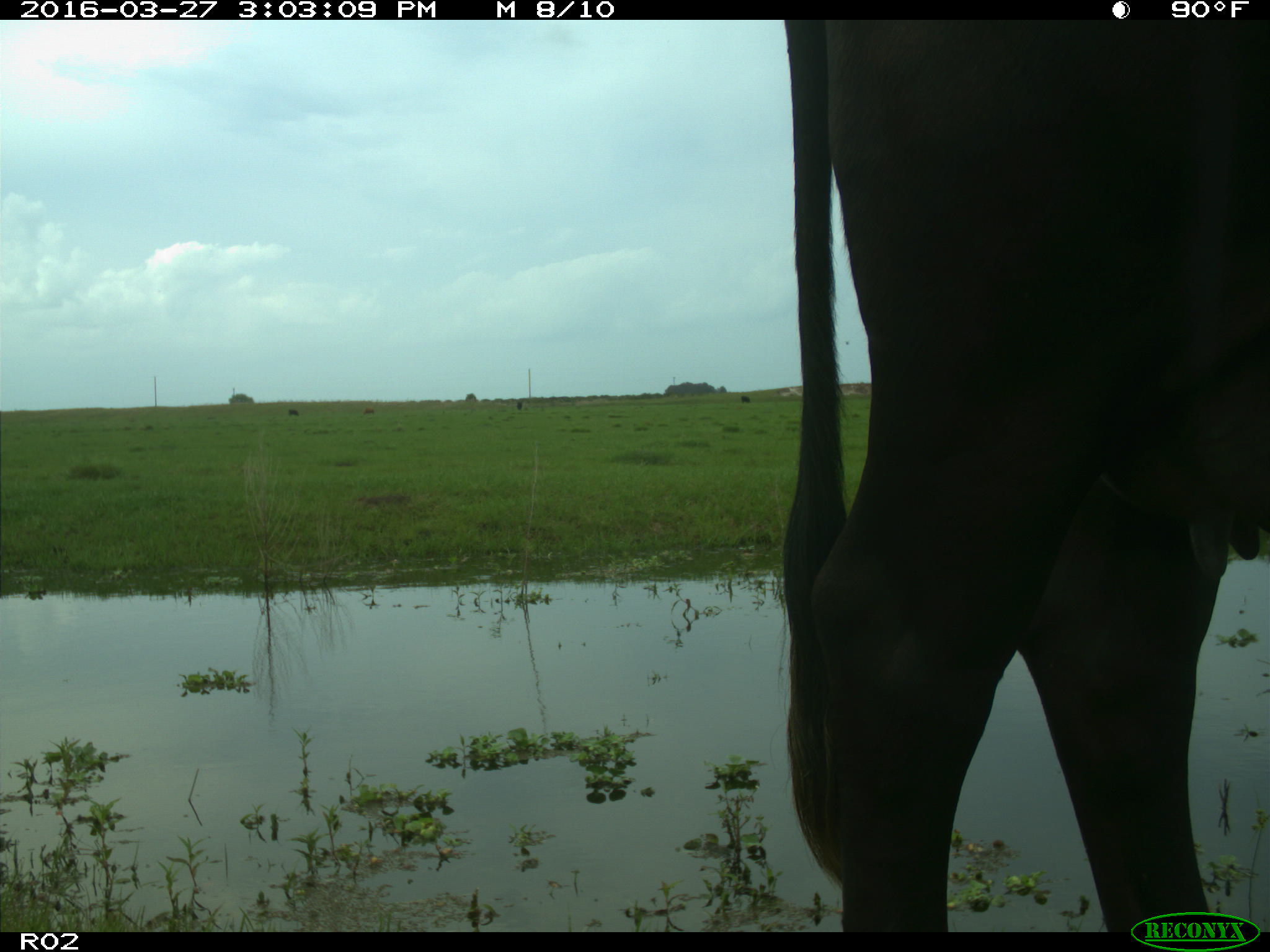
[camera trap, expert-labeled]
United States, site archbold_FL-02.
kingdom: Animalia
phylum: Chordata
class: Mammalia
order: Artiodactyla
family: Bovidae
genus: Bos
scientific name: Bos taurus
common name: domestic cow